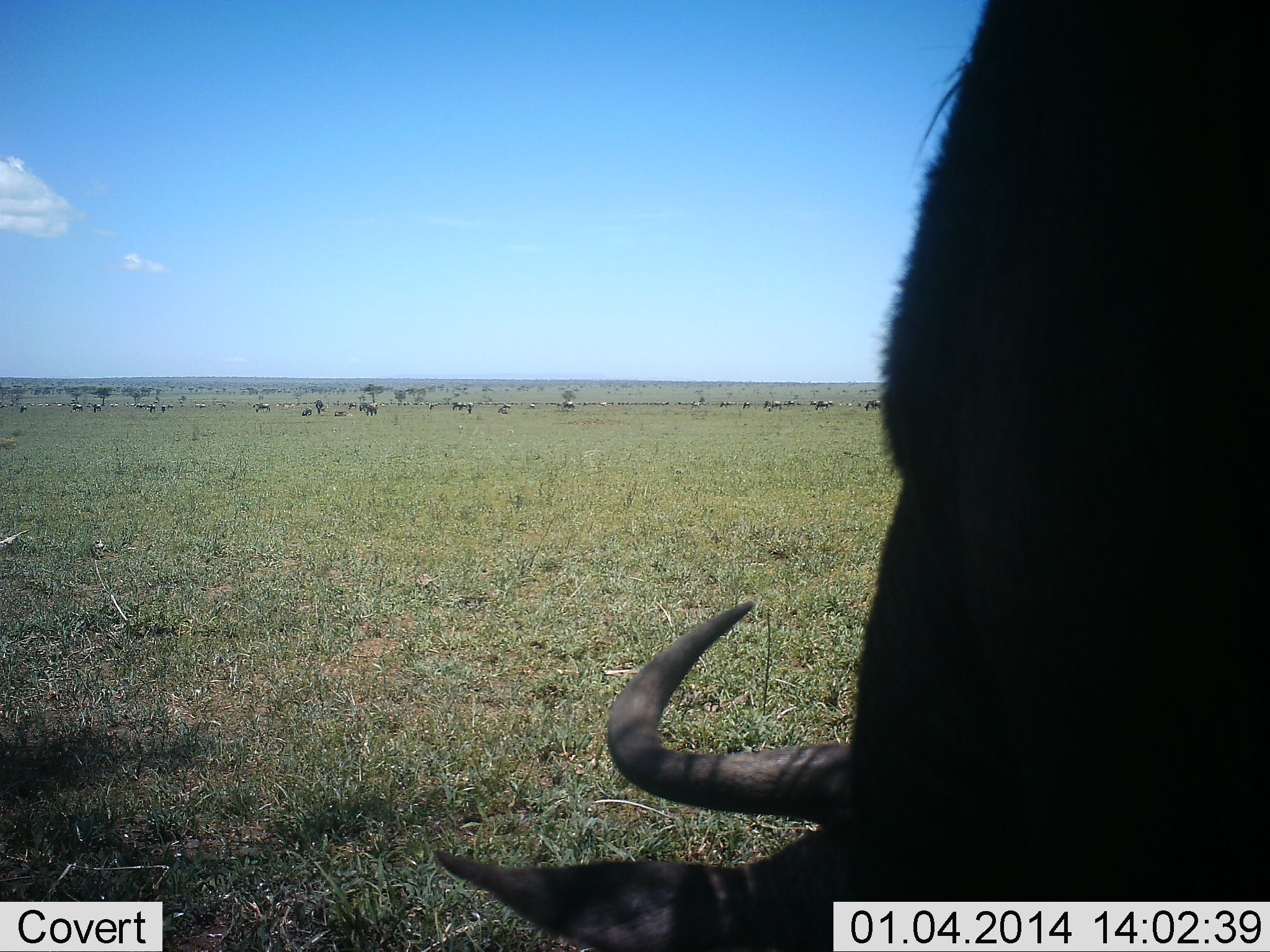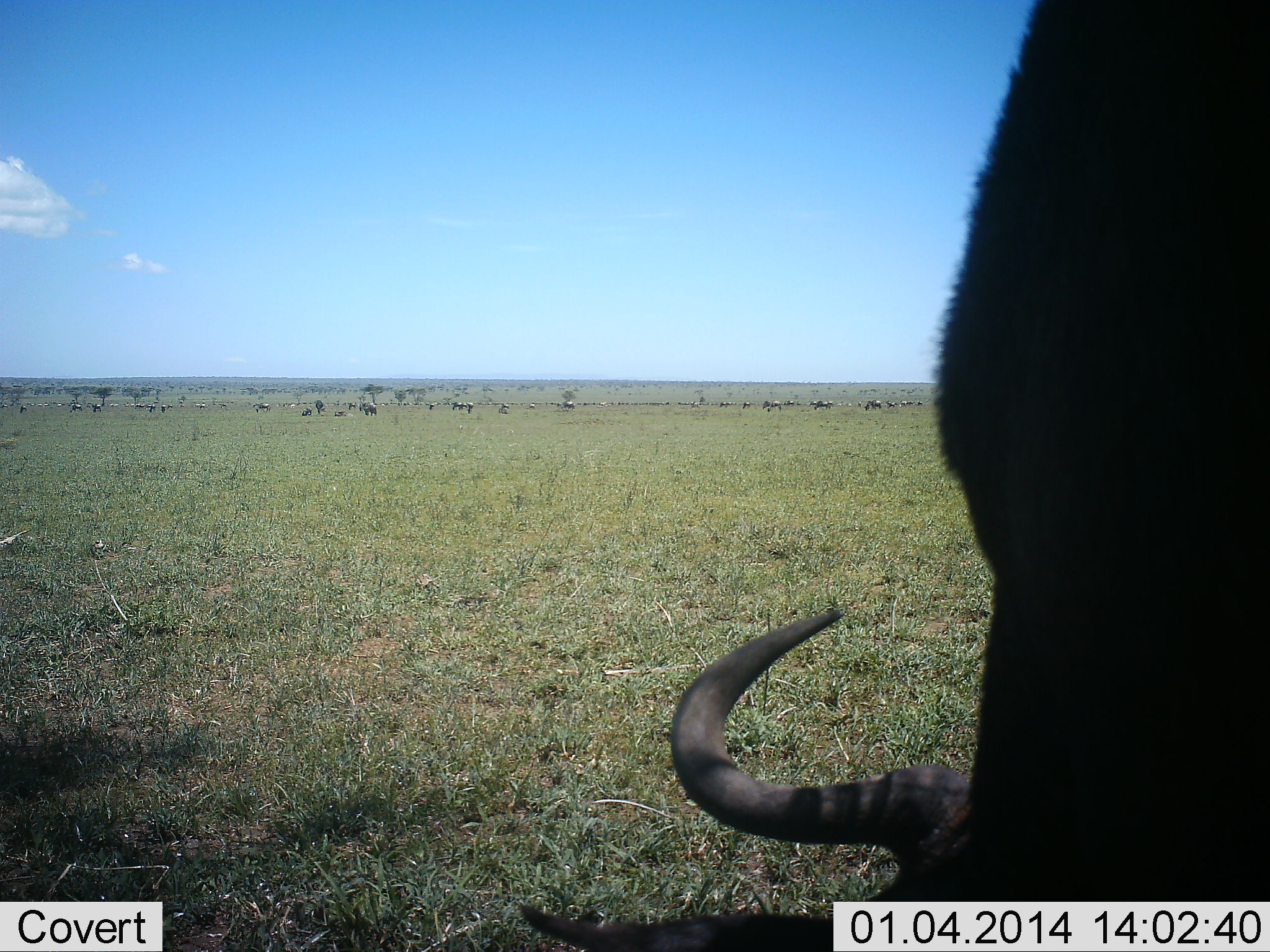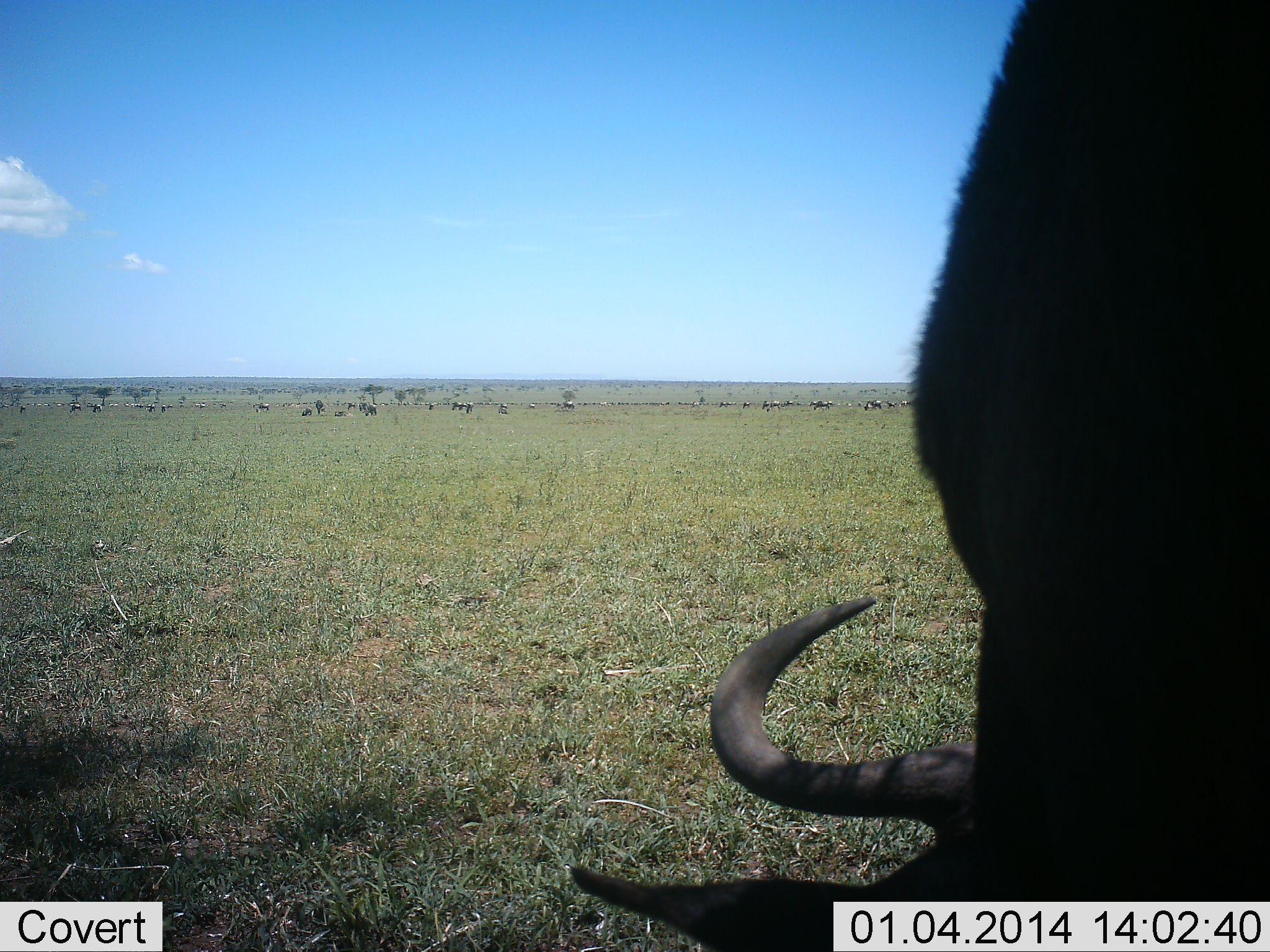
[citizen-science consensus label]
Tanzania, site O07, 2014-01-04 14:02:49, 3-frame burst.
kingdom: Animalia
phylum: Chordata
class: Mammalia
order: Artiodactyla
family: Bovidae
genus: Connochaetes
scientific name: Connochaetes taurinus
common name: blue wildebeest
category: wildebeest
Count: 1.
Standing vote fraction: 30%.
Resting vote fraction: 0%.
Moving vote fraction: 0%.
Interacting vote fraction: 0%.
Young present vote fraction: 0%.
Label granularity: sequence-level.